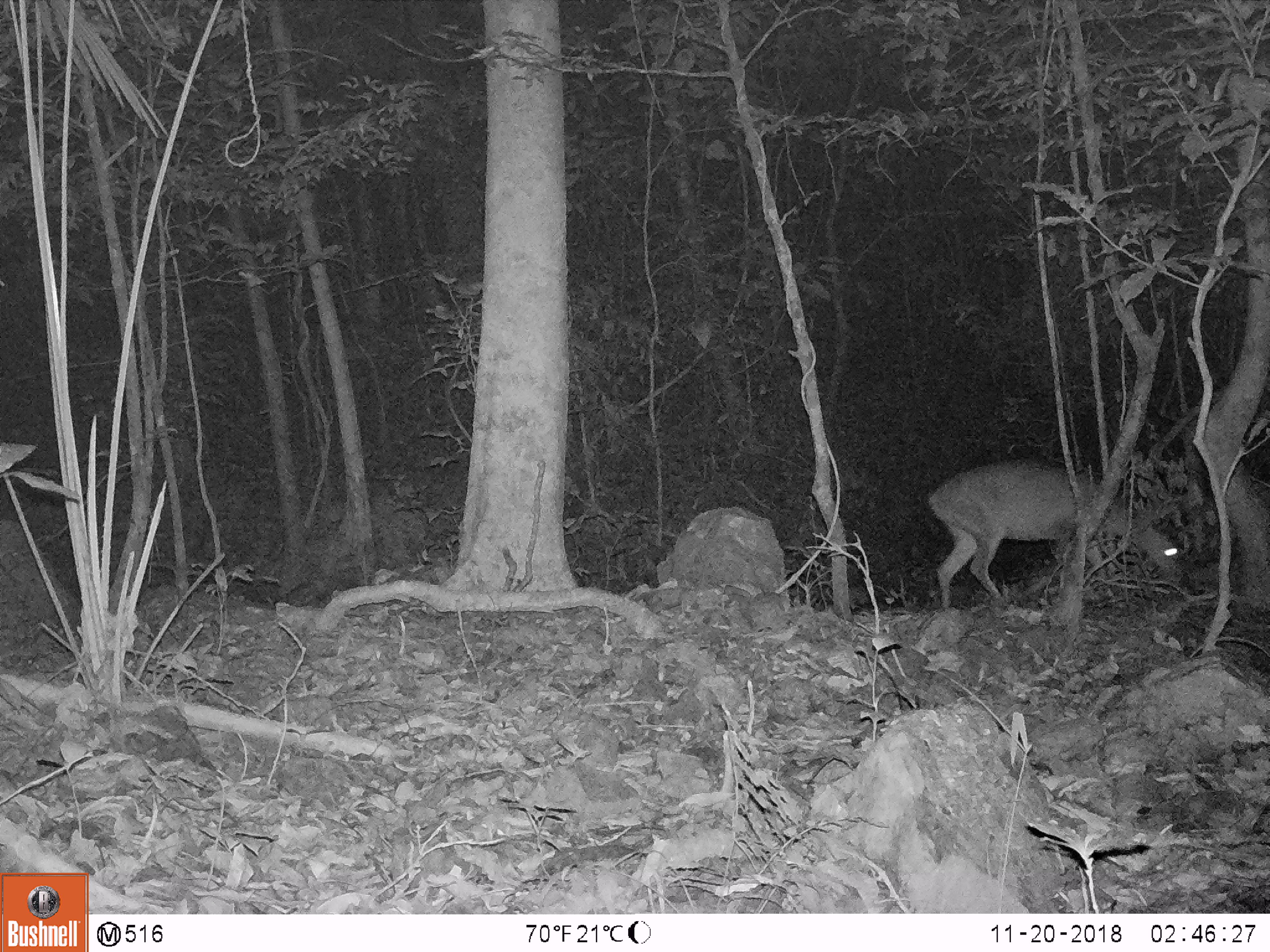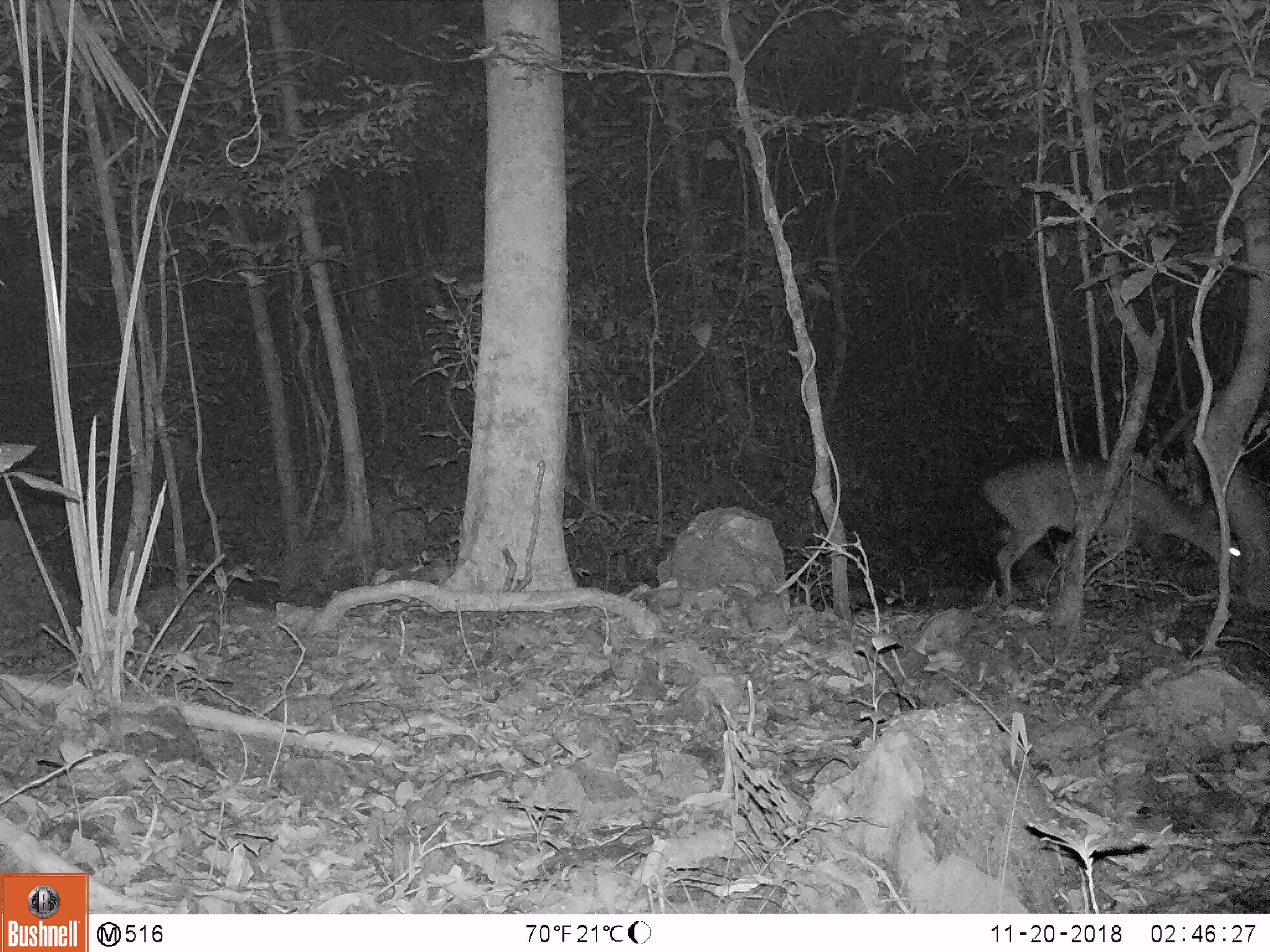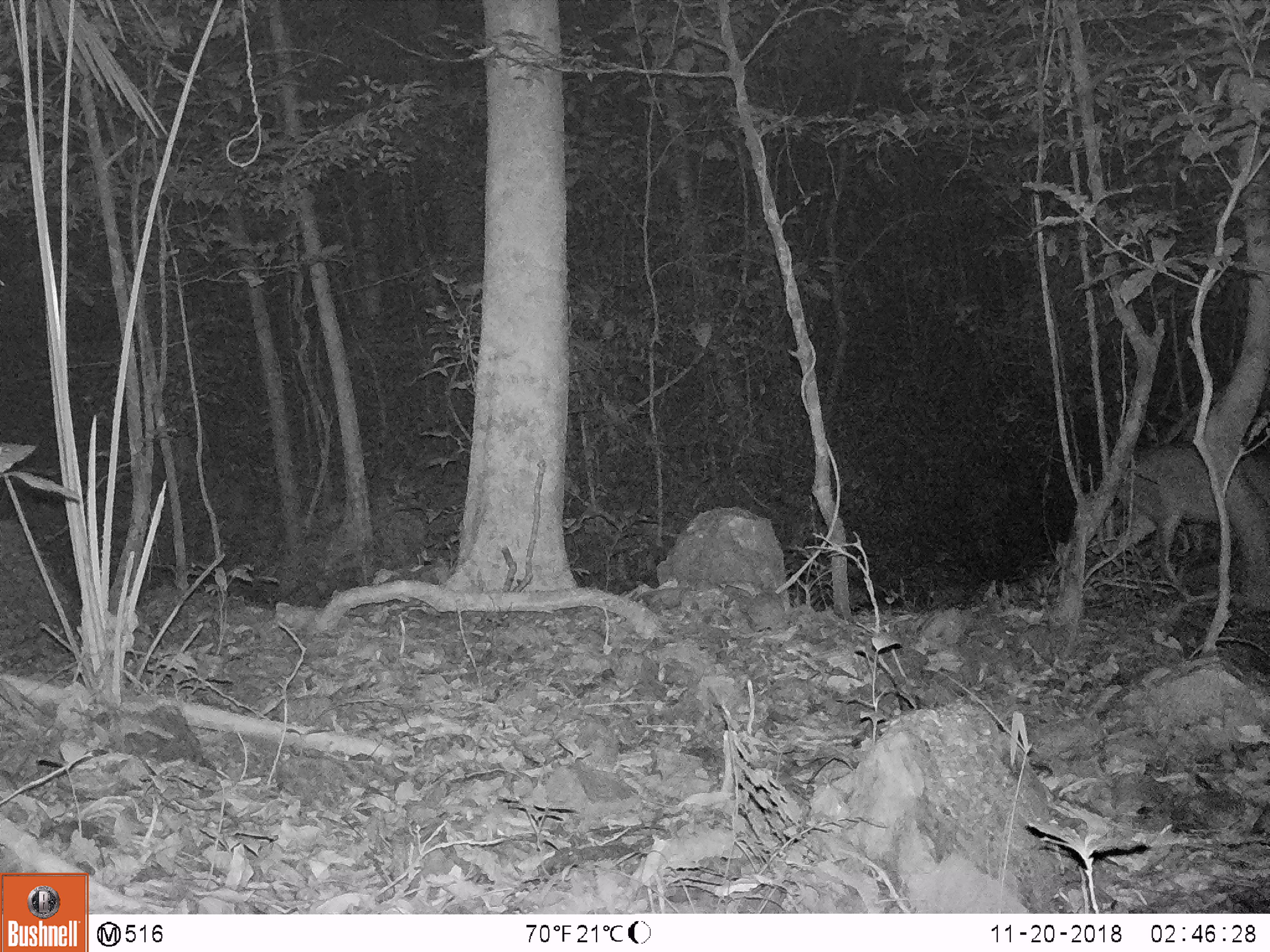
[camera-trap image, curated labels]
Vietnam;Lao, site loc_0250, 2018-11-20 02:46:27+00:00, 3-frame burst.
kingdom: Animalia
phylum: Chordata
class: Mammalia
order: Artiodactyla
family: Cervidae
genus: Muntiacus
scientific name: Muntiacus vuquangensis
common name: large-antlered muntjac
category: large antlered muntjac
Large antlered muntjac (large-antlered muntjac) (Muntiacus vuquangensis). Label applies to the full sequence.